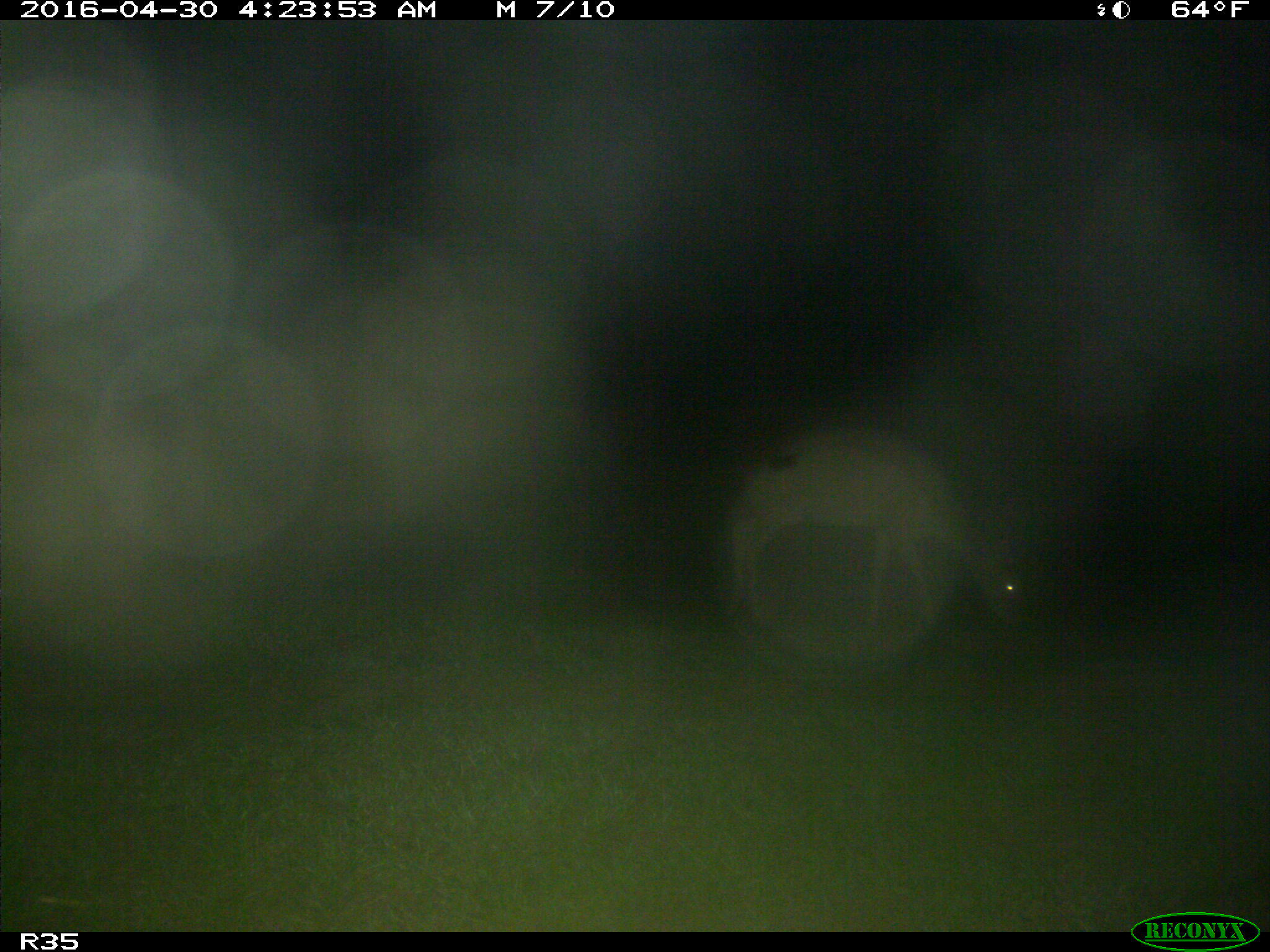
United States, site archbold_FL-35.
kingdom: Animalia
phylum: Chordata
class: Mammalia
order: Artiodactyla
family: Cervidae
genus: Odocoileus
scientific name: Odocoileus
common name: deer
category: unidentified deer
Unidentified deer (deer) (Odocoileus).